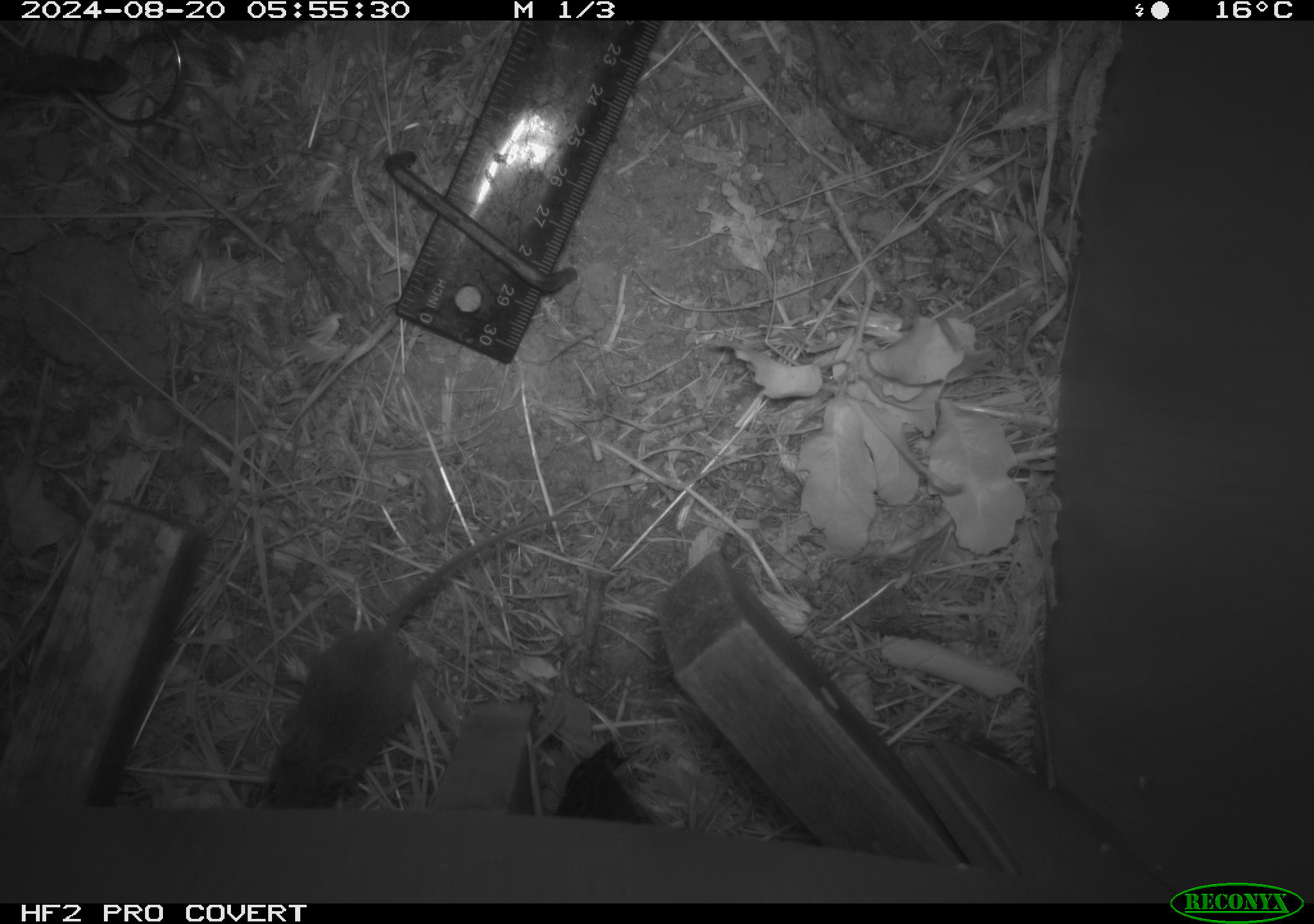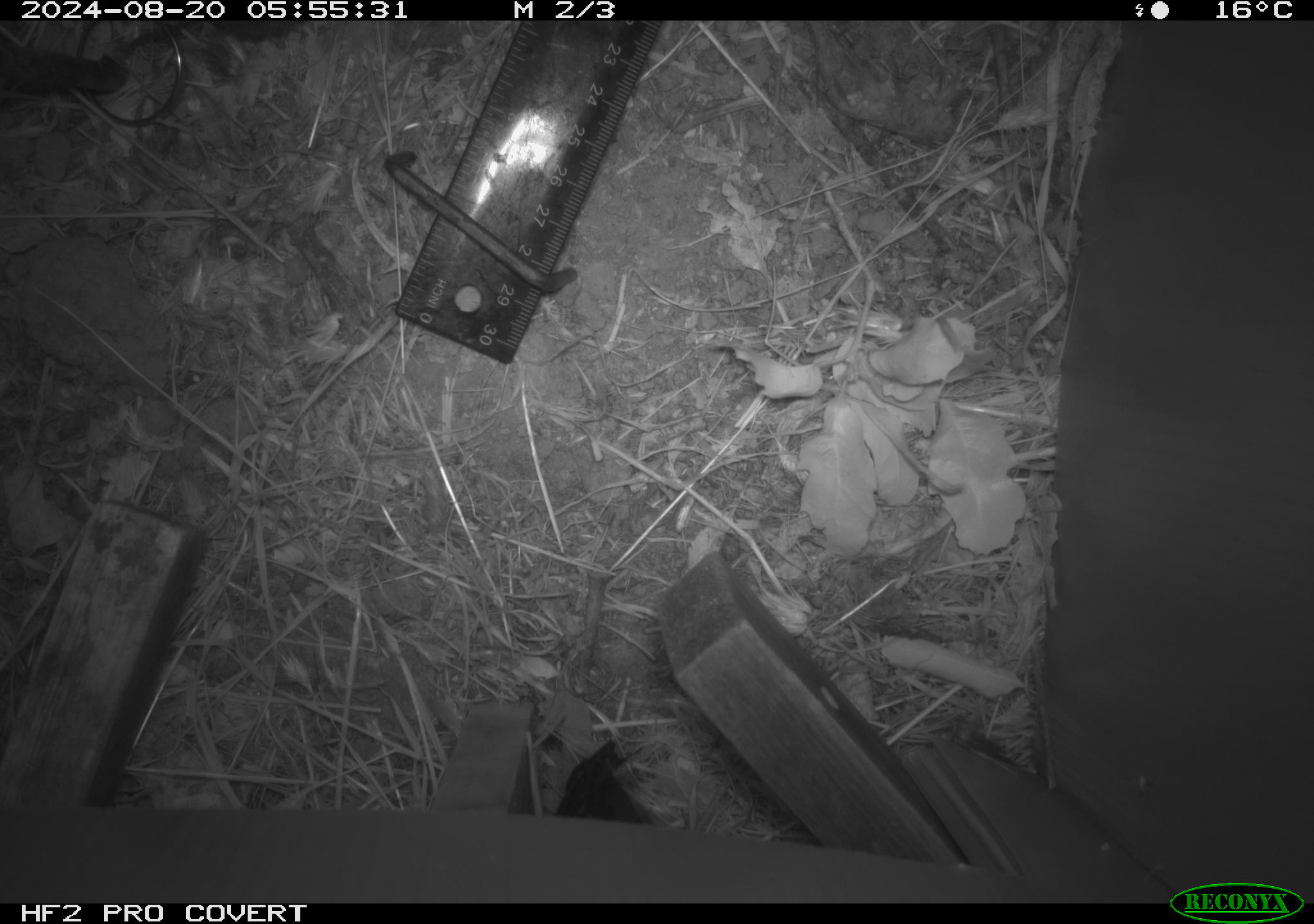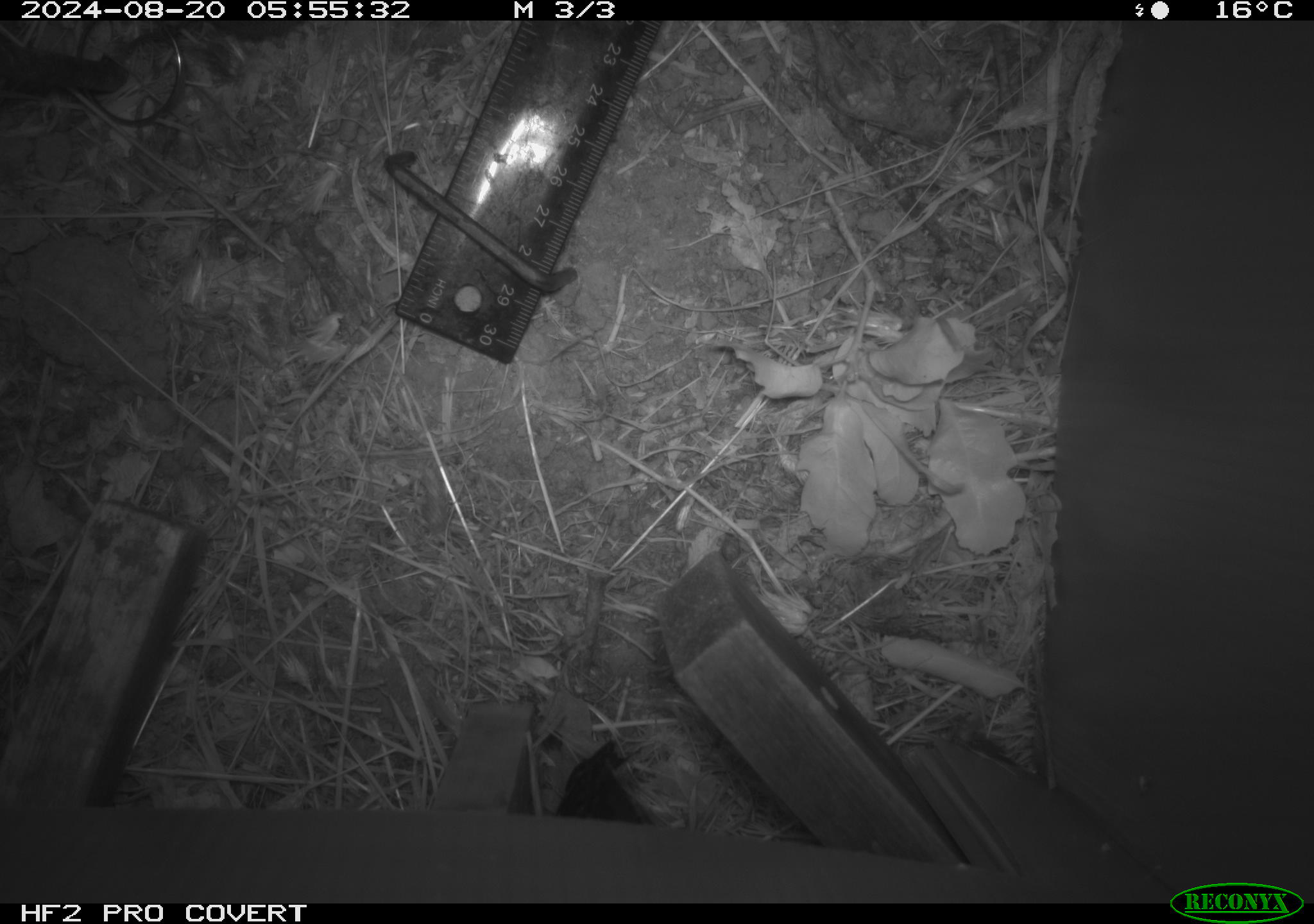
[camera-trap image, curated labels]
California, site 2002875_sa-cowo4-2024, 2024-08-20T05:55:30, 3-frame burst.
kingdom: Animalia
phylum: Chordata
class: Mammalia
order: Rodentia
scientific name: Rodentia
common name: mouse species